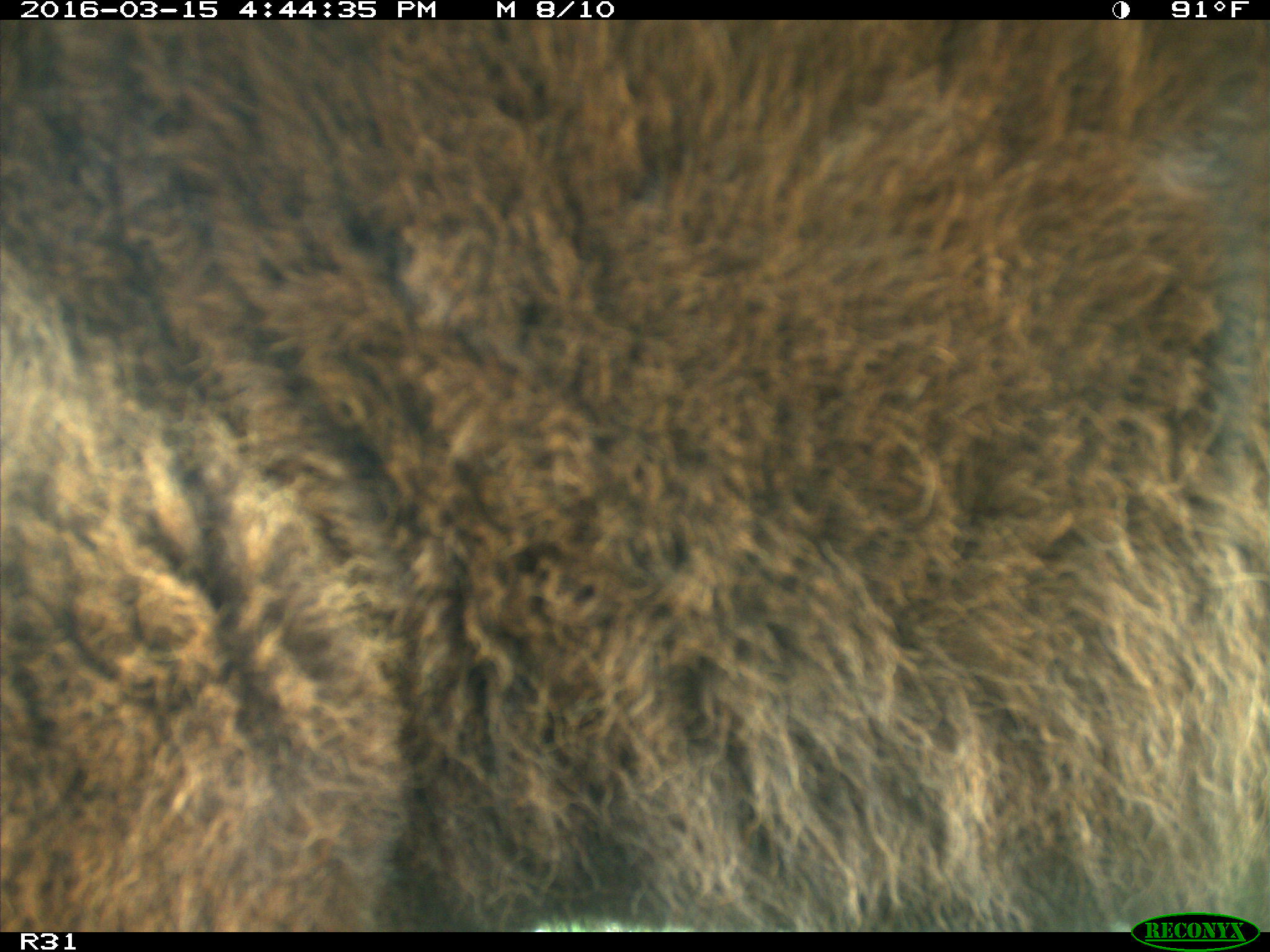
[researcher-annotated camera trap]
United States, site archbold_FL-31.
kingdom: Animalia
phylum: Chordata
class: Mammalia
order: Artiodactyla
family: Bovidae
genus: Bos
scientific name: Bos taurus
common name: domestic cow